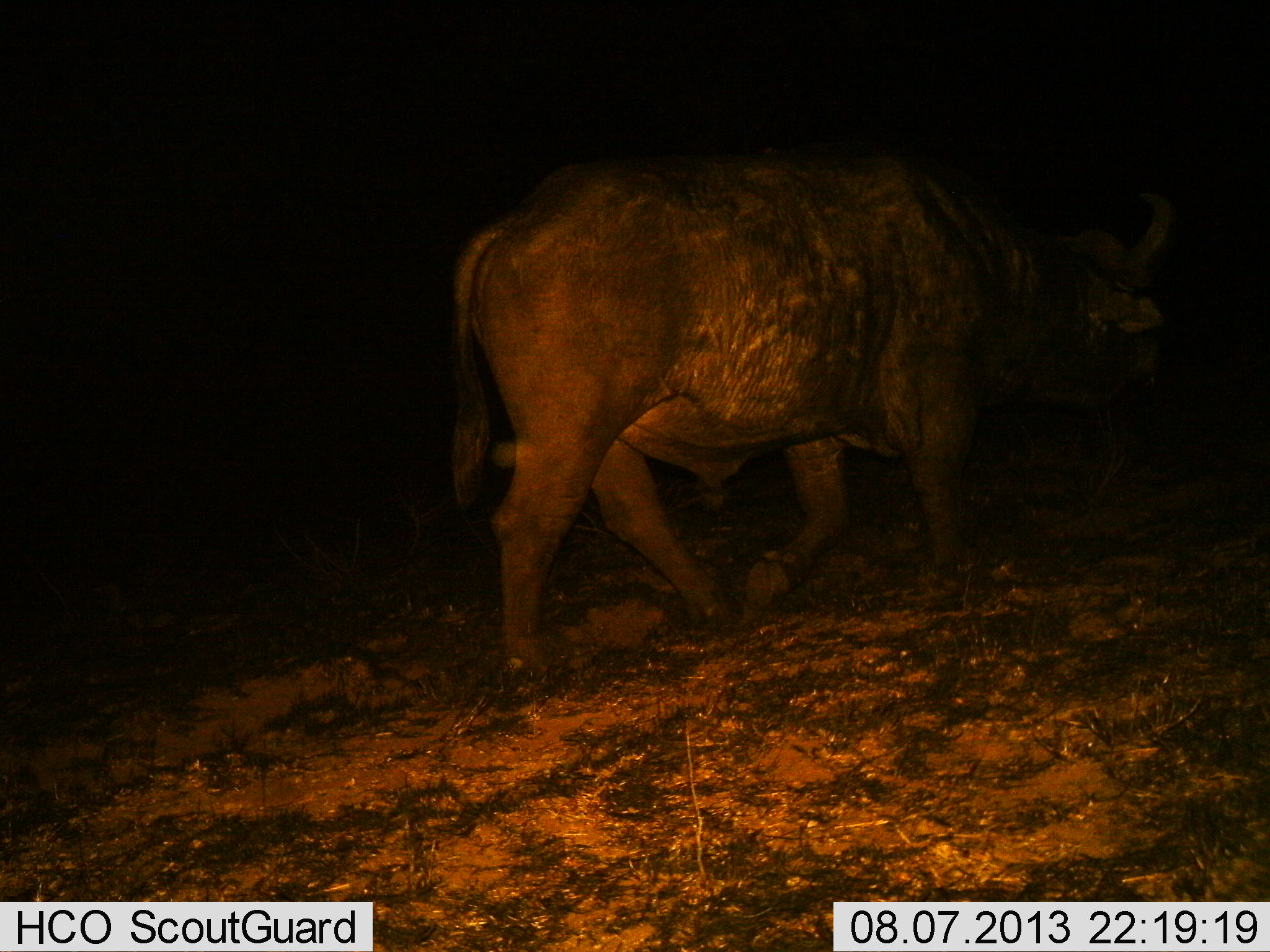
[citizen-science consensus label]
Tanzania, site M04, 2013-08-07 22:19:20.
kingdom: Animalia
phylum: Chordata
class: Mammalia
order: Artiodactyla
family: Bovidae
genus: Syncerus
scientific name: Syncerus caffer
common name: cape buffalo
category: buffalo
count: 1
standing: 11%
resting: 0%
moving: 89%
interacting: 0%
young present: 0%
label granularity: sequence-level